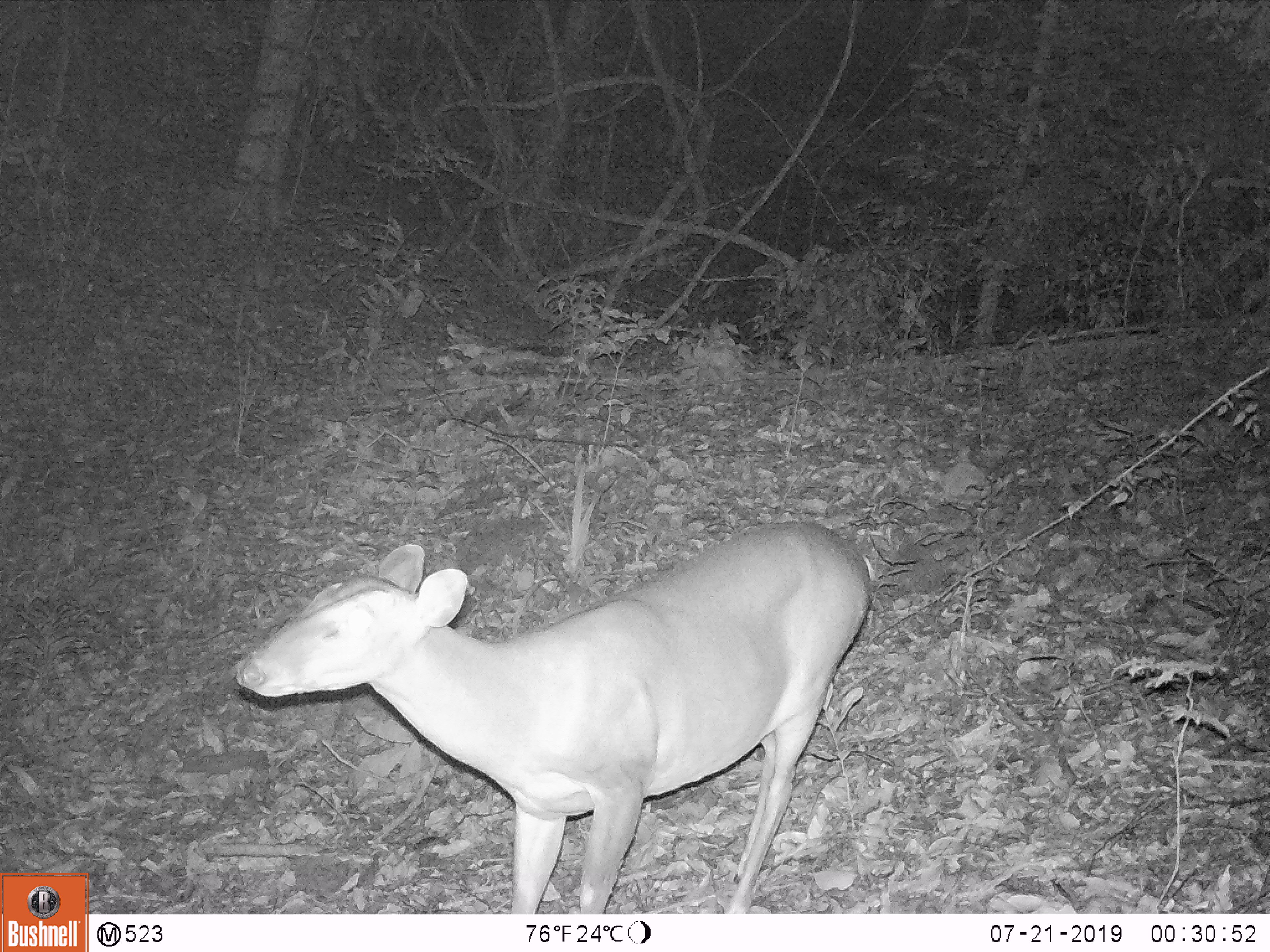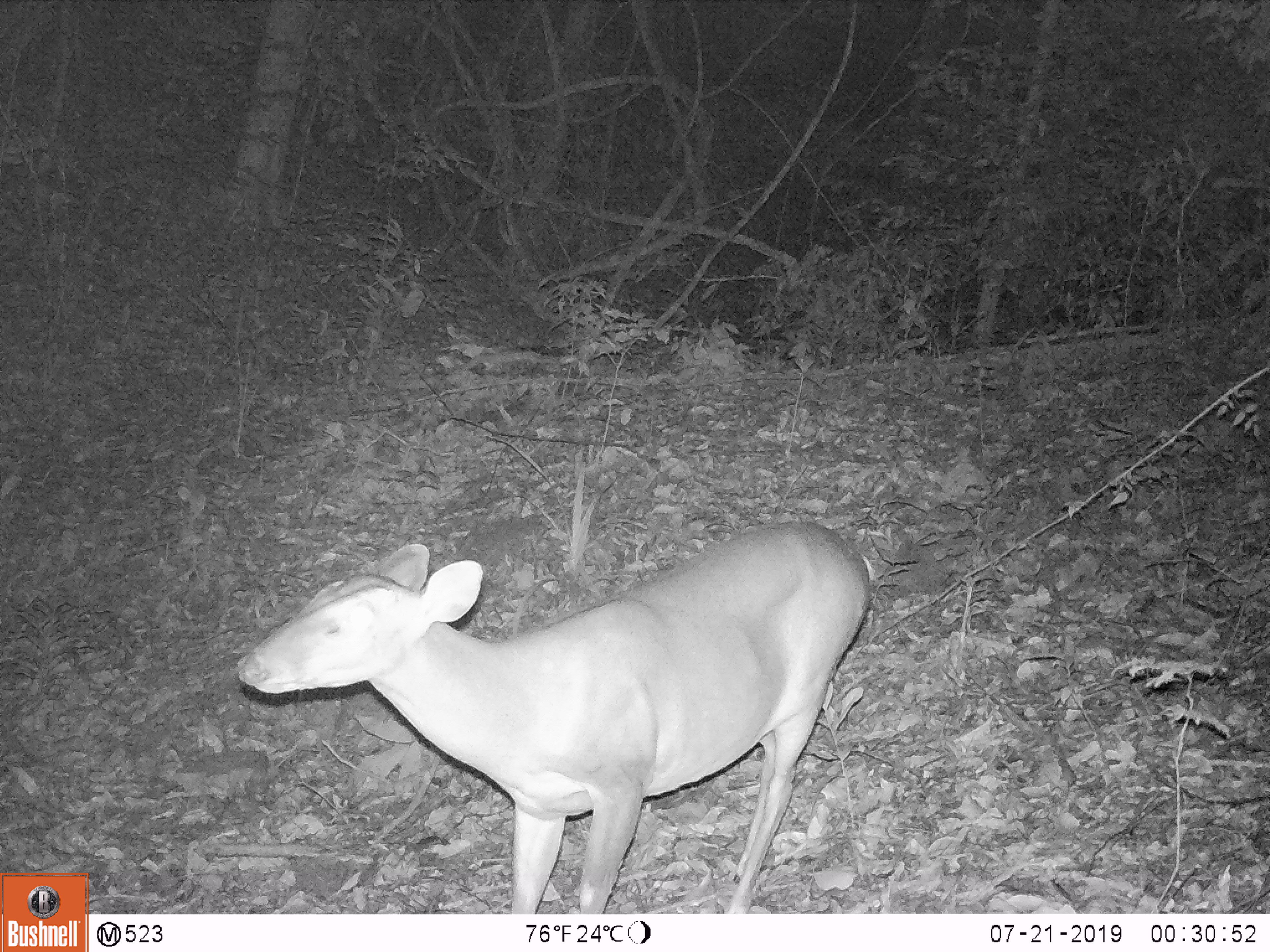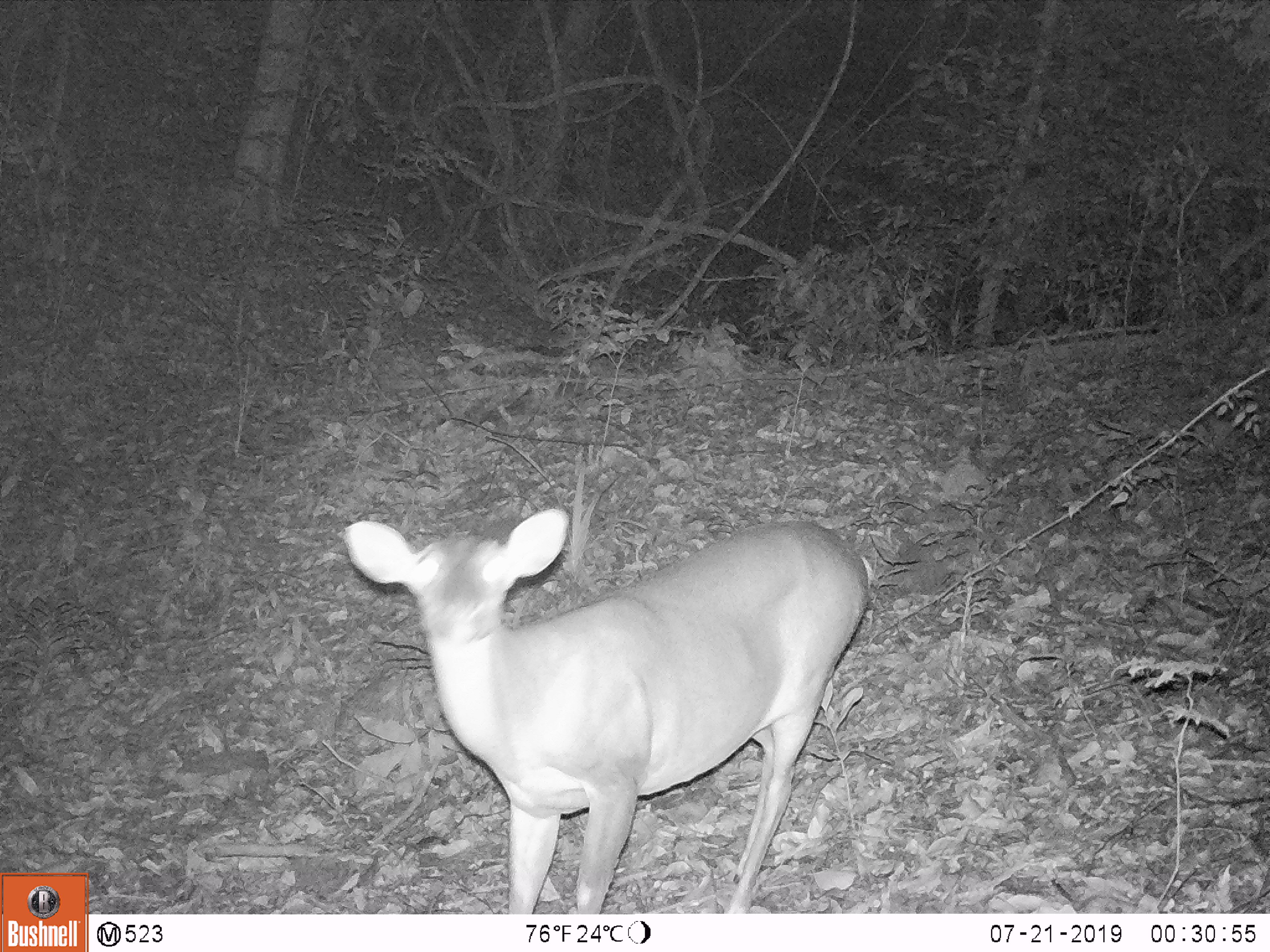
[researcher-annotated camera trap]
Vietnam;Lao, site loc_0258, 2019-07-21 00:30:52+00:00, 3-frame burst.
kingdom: Animalia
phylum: Chordata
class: Mammalia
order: Artiodactyla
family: Cervidae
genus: Muntiacus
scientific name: Muntiacus vuquangensis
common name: large-antlered muntjac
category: large antlered muntjac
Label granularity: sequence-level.